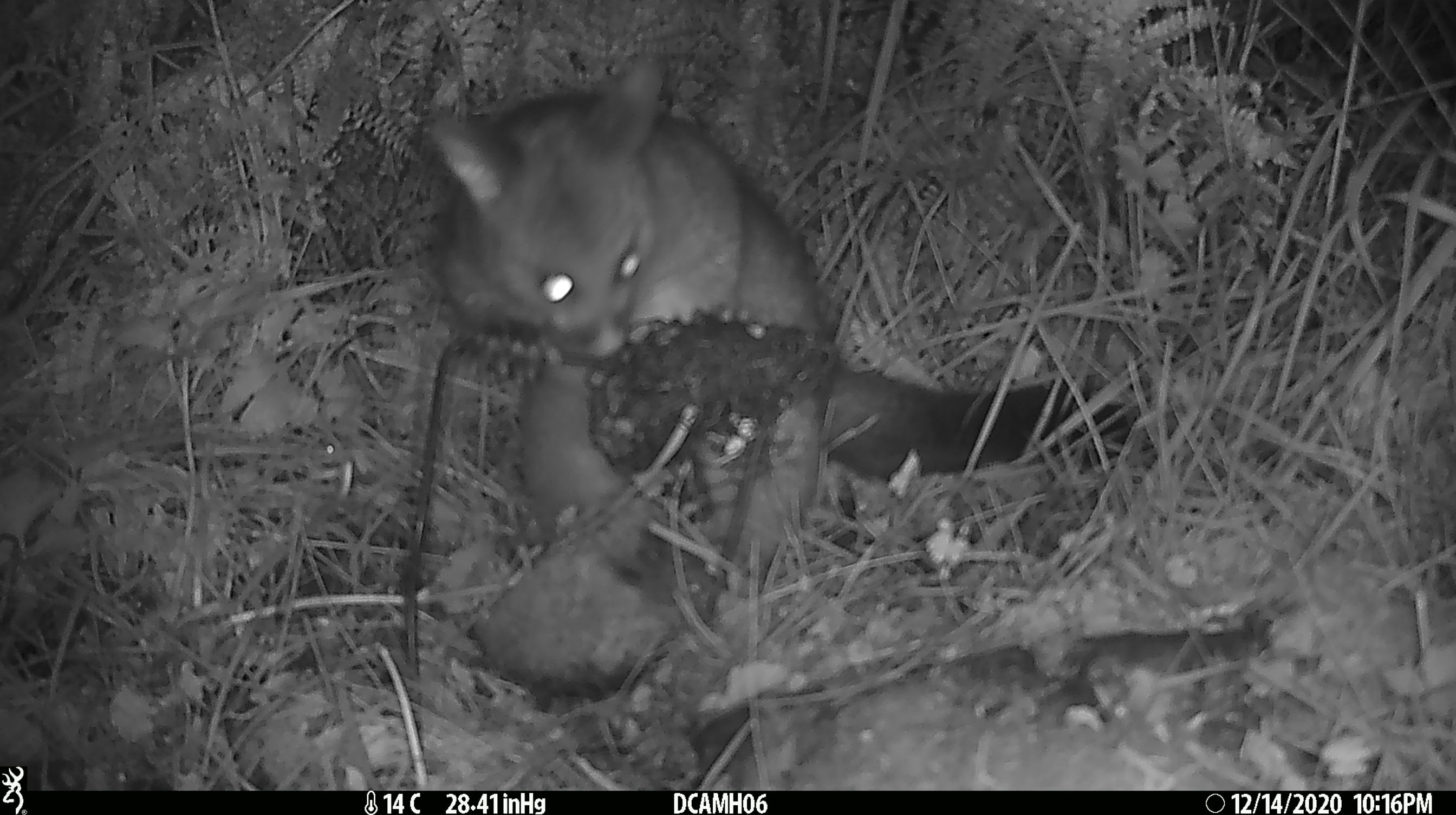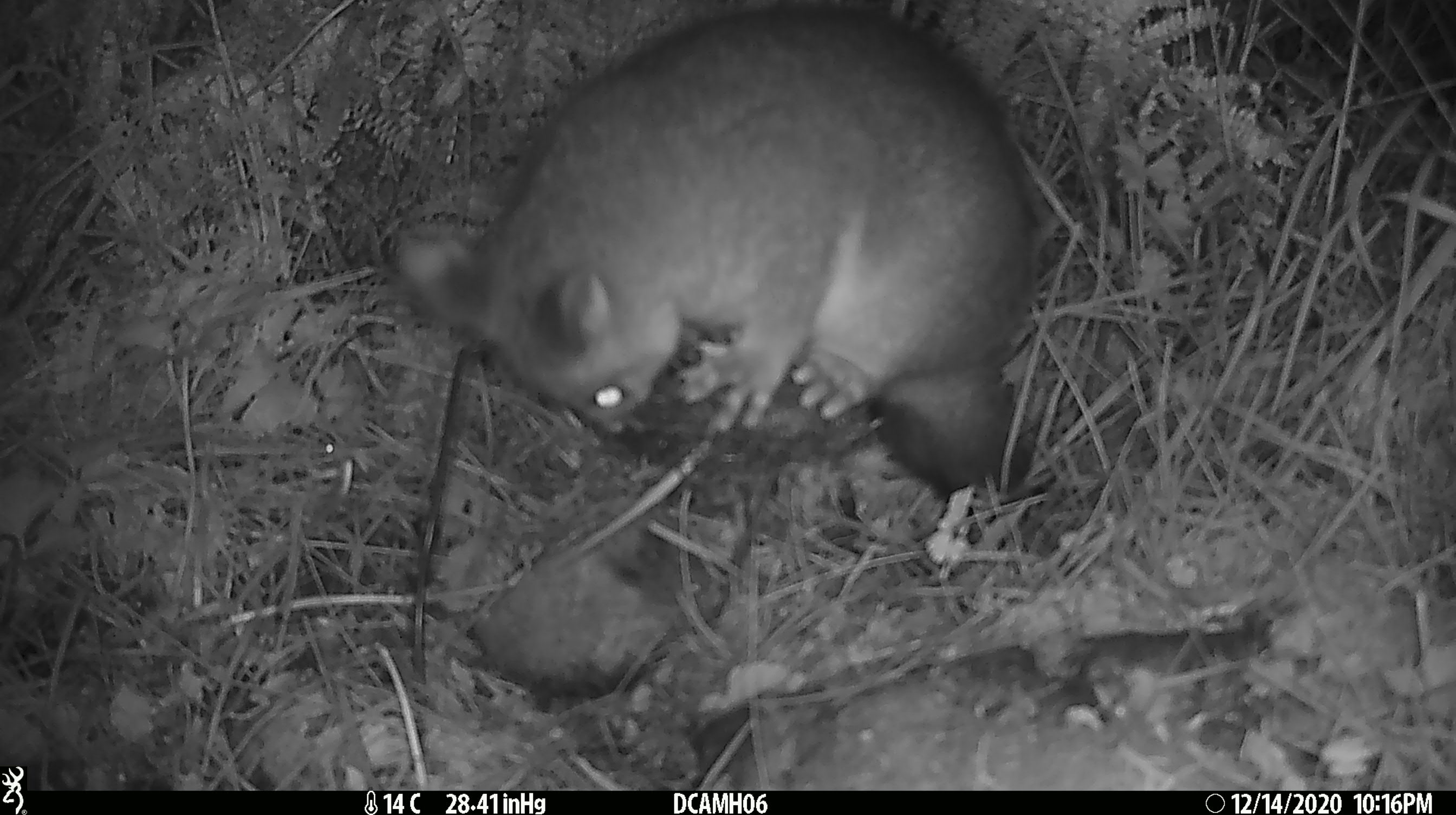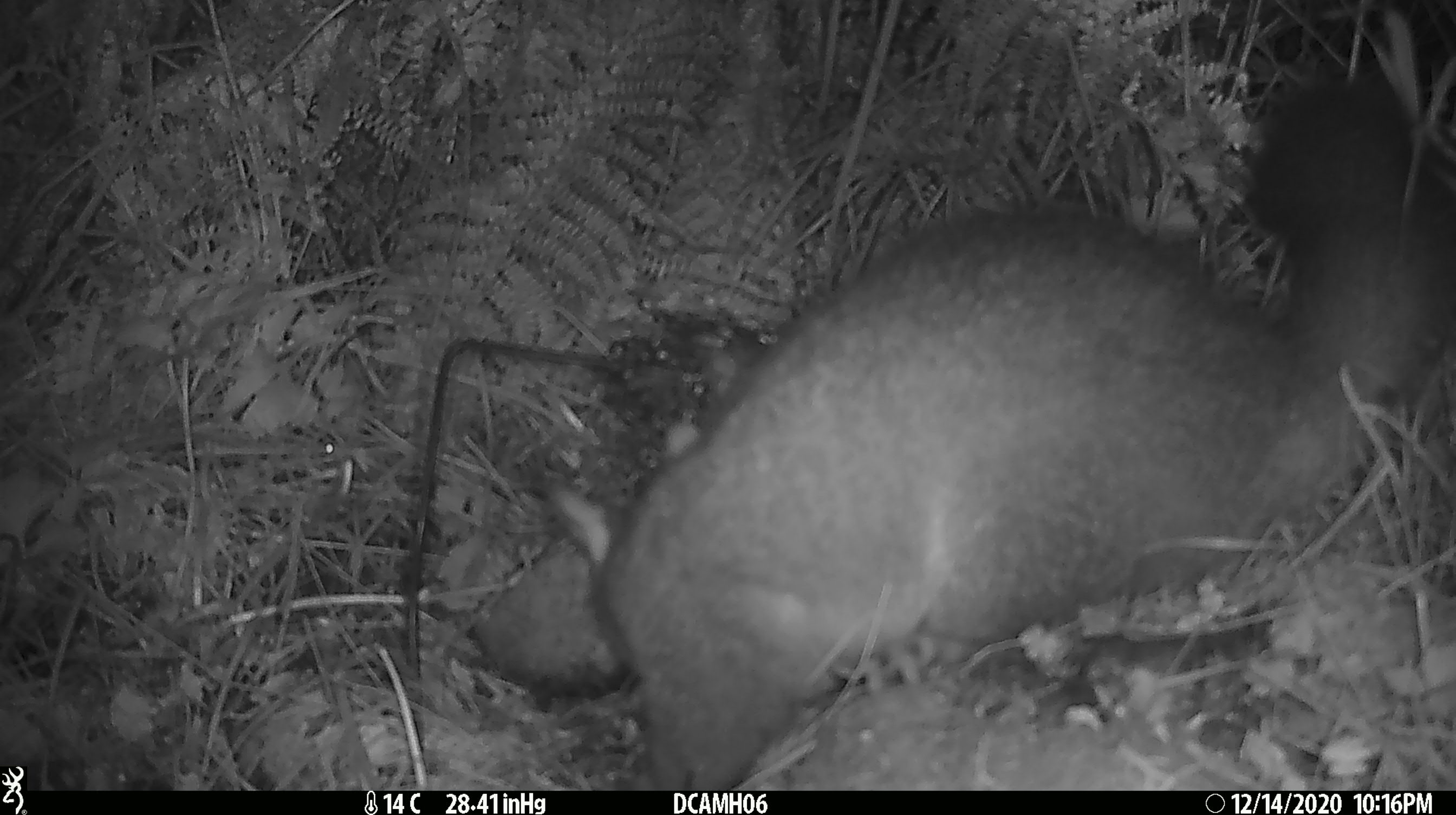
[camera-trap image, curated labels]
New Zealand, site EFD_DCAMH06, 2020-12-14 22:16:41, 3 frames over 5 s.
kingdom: Animalia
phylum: Chordata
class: Mammalia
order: Diprotodontia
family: Phalangeridae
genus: Trichosurus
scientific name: Trichosurus vulpecula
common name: common brushtail possum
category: possum